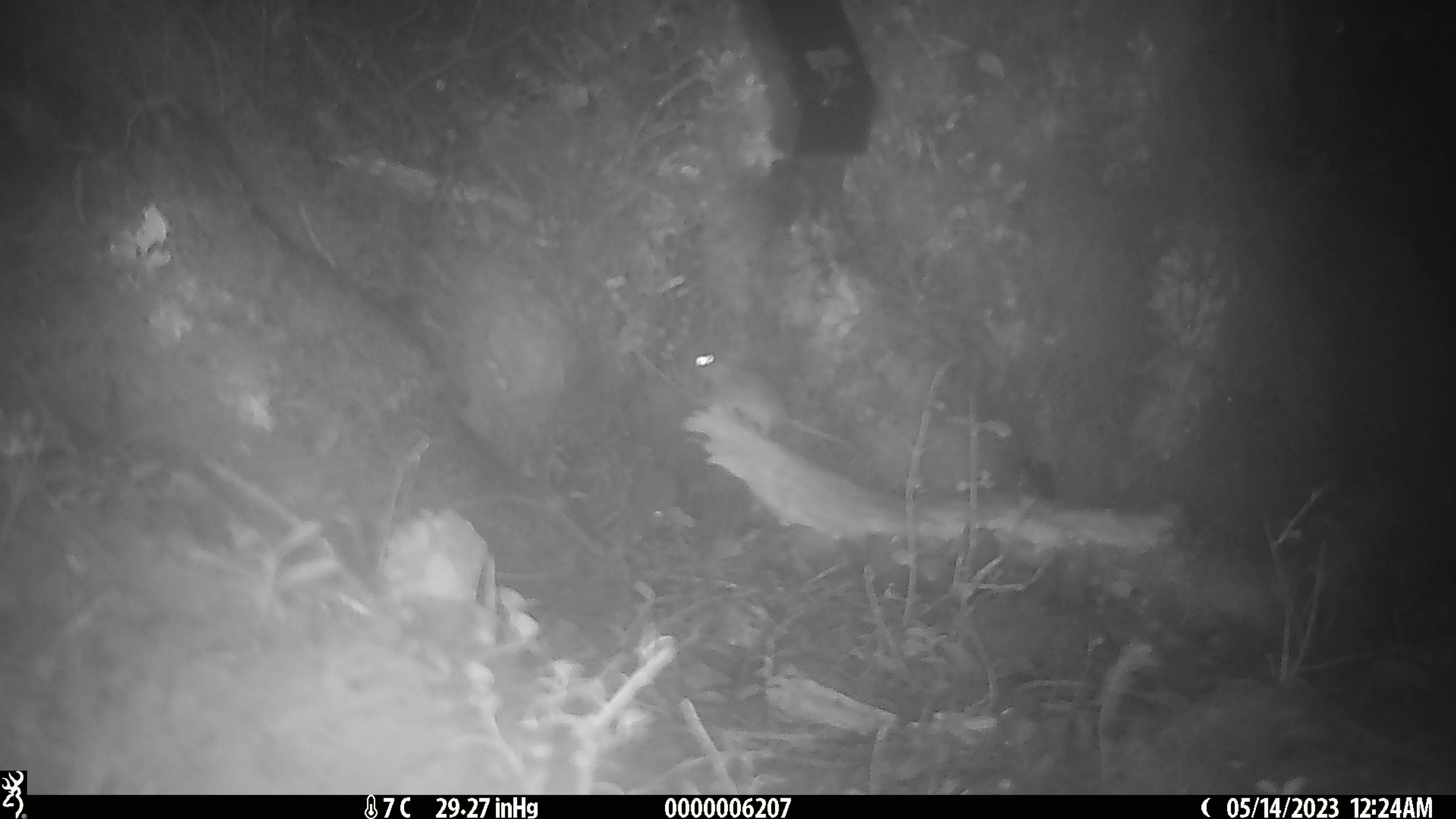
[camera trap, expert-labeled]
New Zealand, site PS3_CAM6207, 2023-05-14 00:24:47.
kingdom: Animalia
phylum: Chordata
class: Mammalia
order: Rodentia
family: Muridae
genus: Mus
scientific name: Mus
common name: mouse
Mouse (Mus).